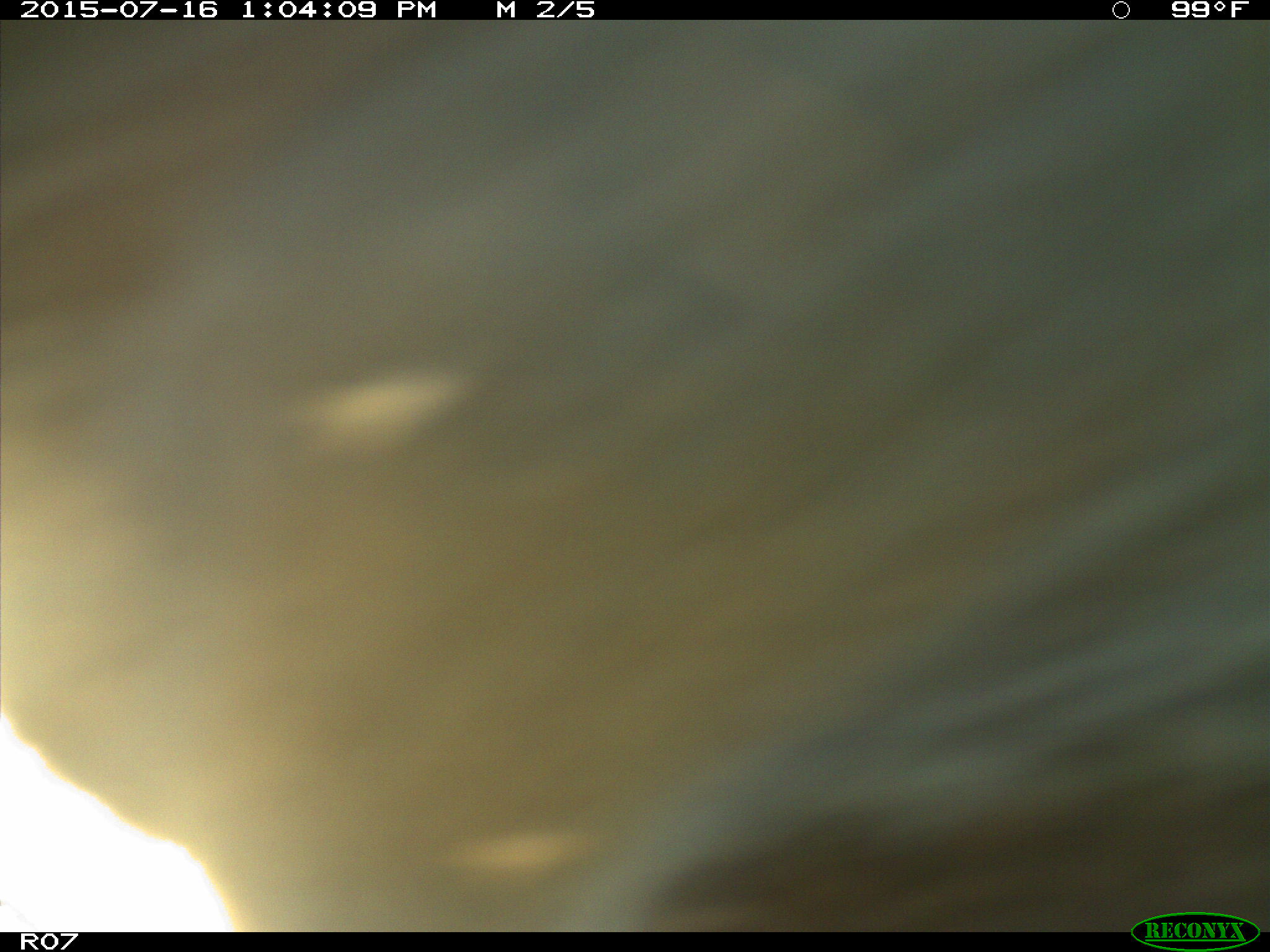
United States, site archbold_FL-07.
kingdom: Animalia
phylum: Chordata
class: Mammalia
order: Artiodactyla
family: Bovidae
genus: Bos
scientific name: Bos taurus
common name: domestic cow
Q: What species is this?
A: Bos taurus (domestic cow).